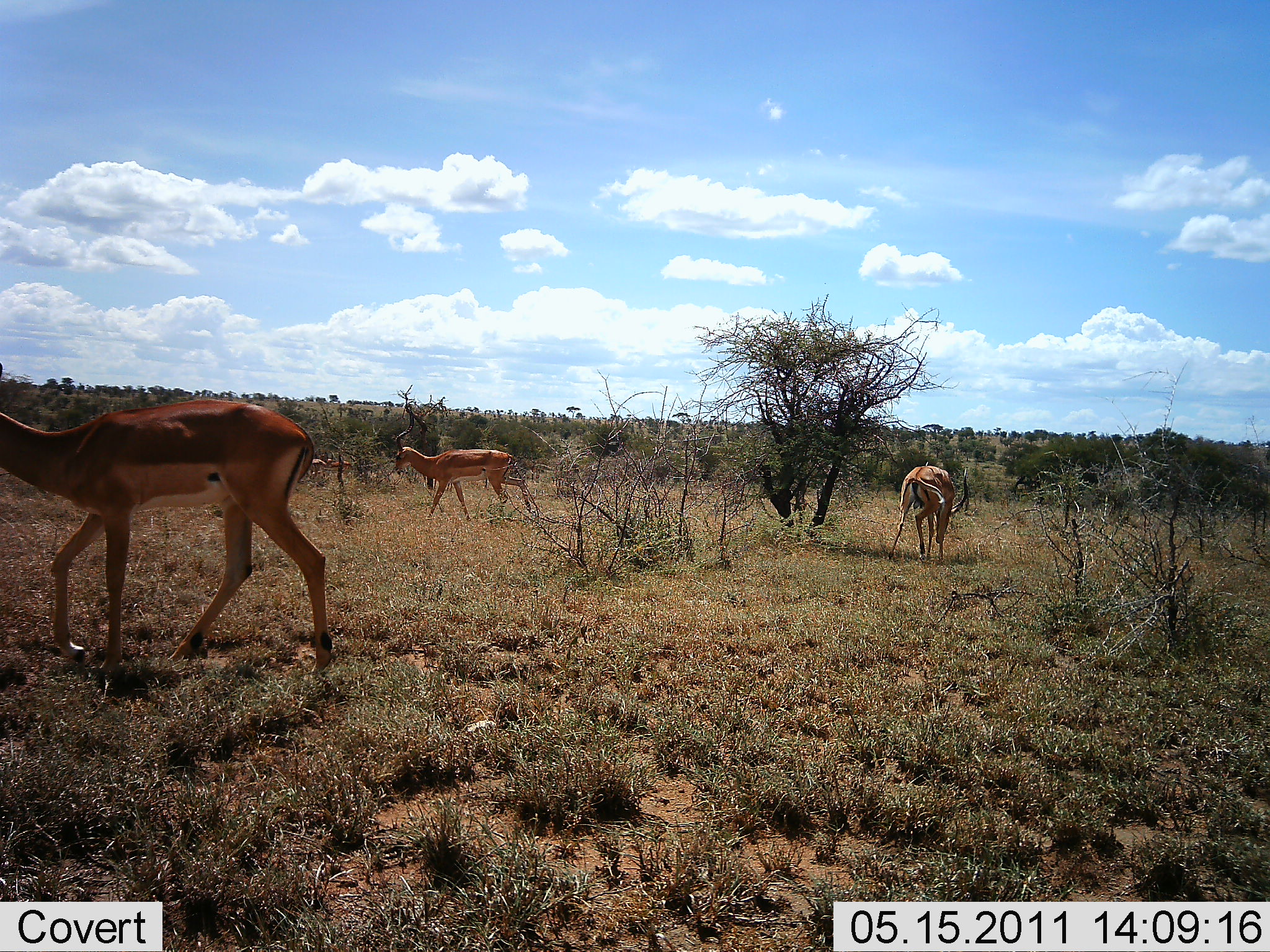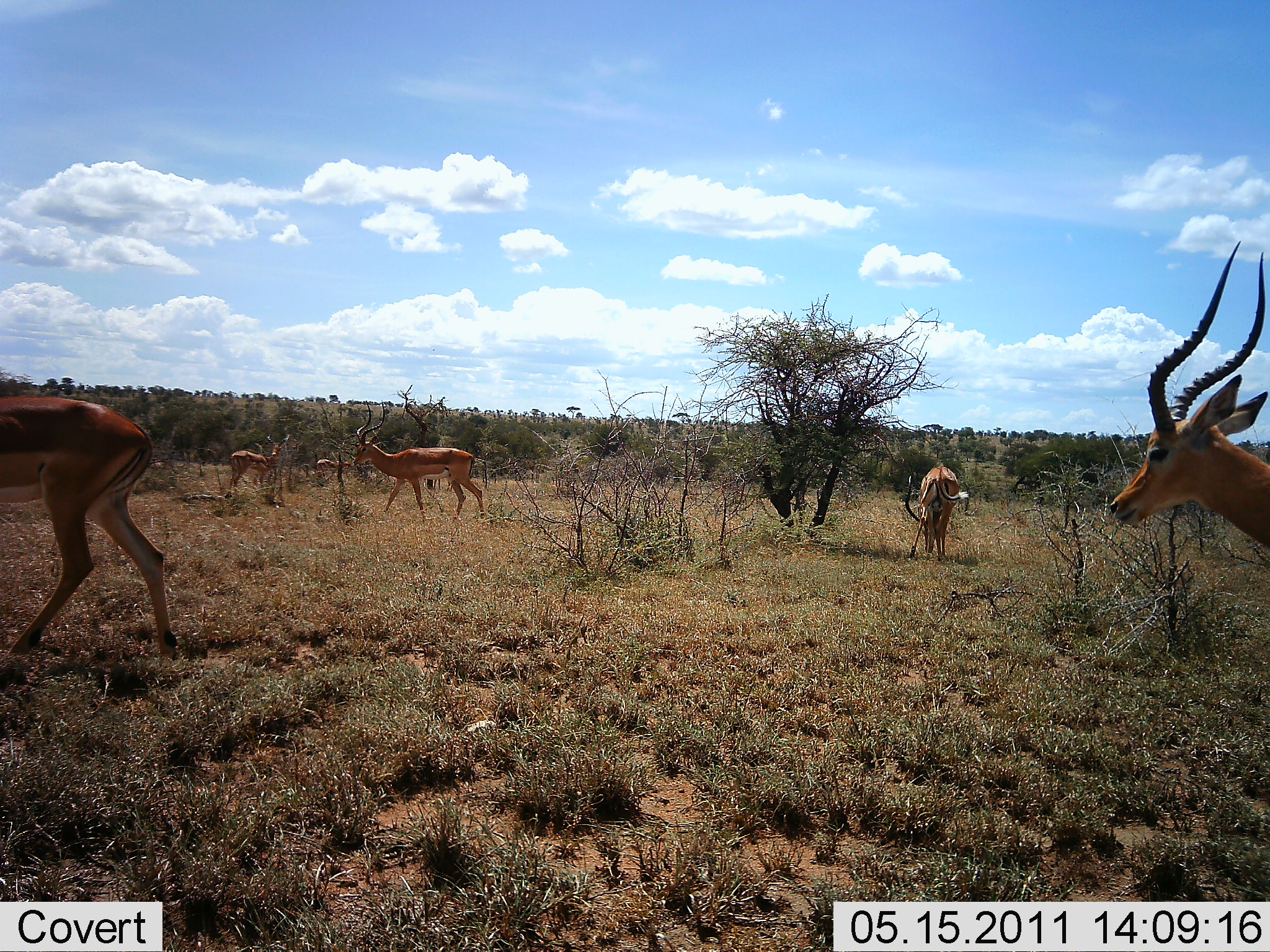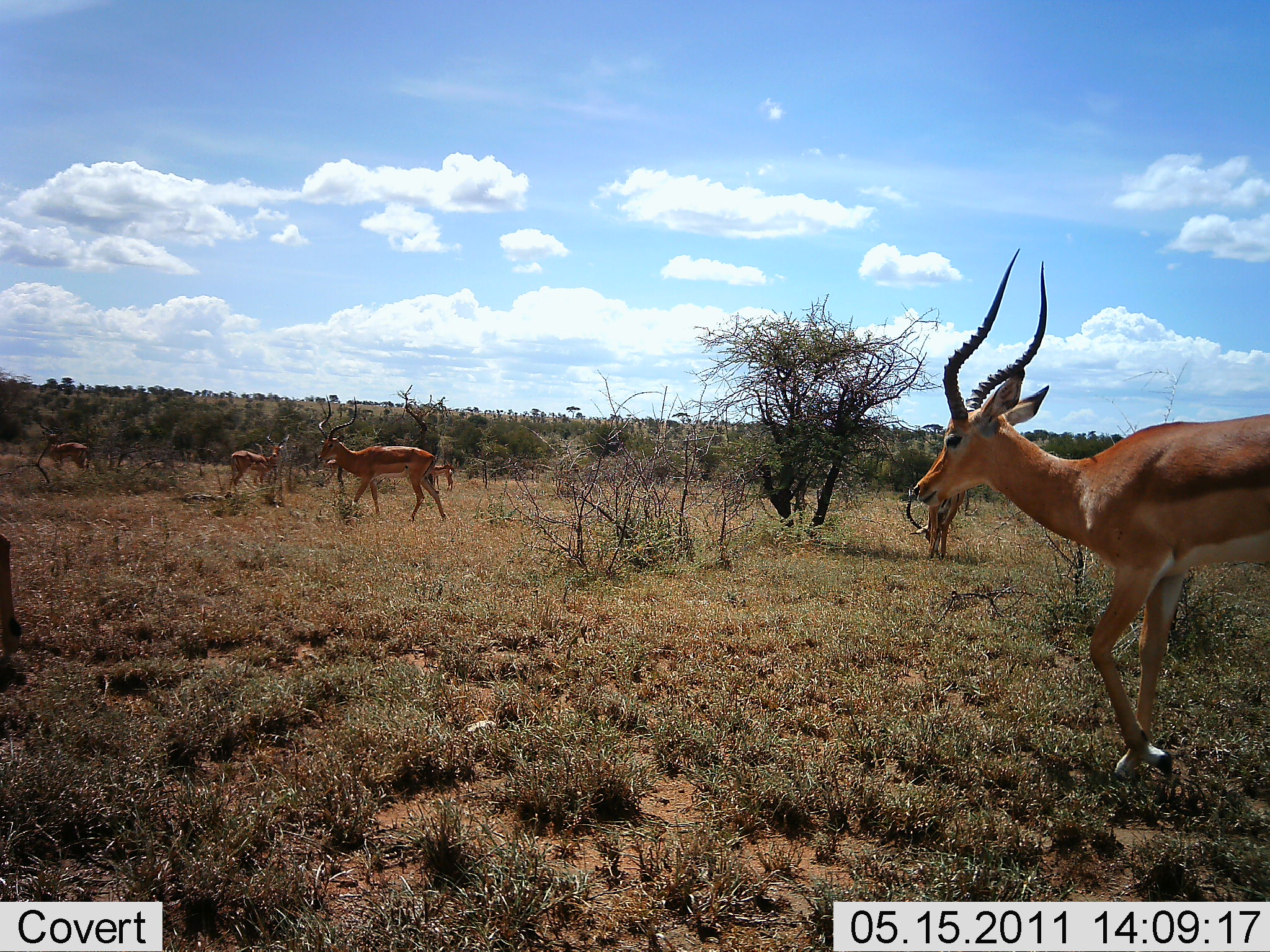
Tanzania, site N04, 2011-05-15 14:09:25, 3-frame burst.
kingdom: Animalia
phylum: Chordata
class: Mammalia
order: Artiodactyla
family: Bovidae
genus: Aepyceros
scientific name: Aepyceros melampus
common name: impala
Impala (Aepyceros melampus), count 6. Behavior (volunteer vote fractions): standing 31%, resting 0%, moving 100%, interacting 0%. Young present (vote fraction): 0%. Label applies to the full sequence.